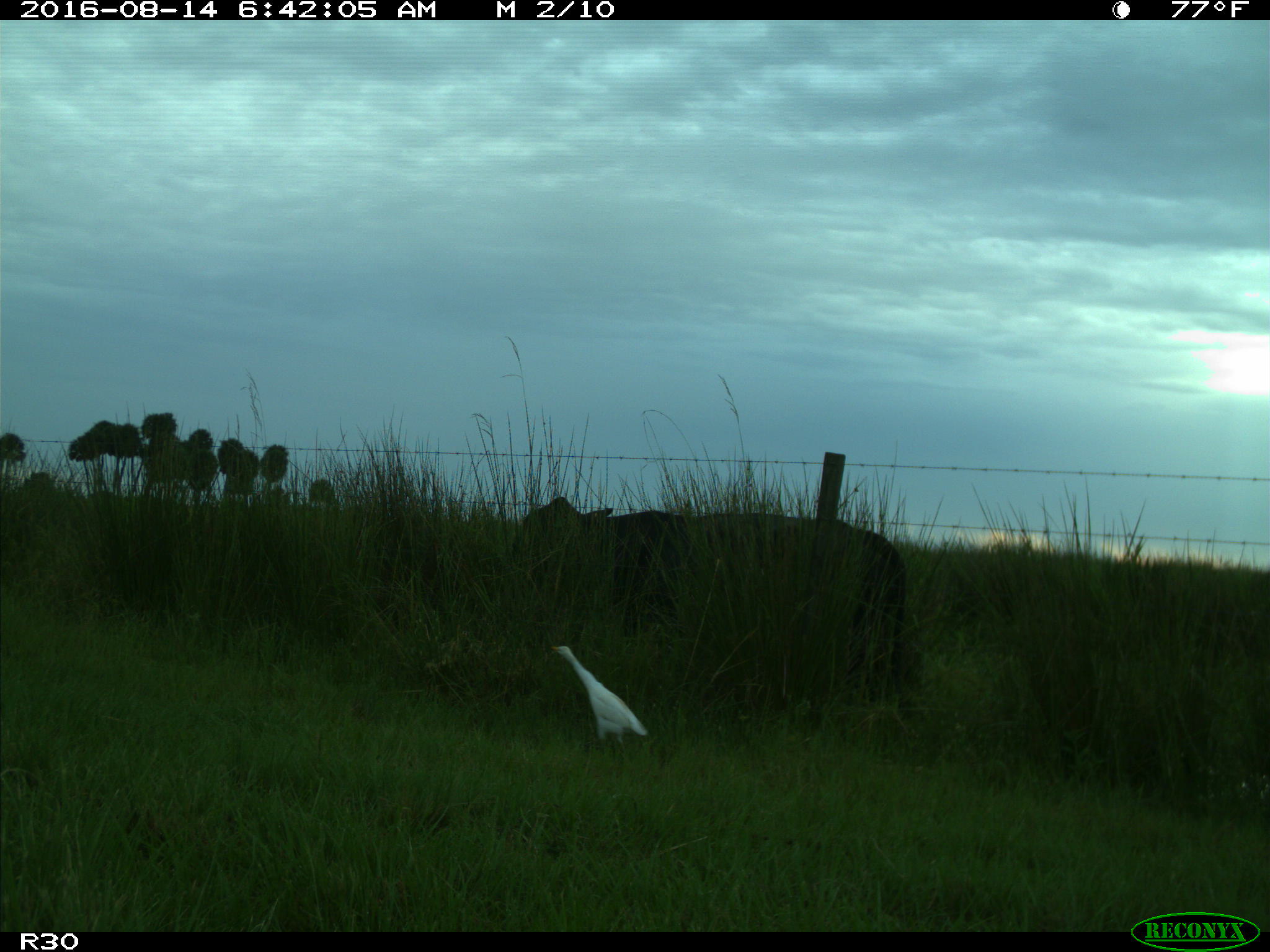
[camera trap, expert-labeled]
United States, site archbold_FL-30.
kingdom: Animalia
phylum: Chordata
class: Mammalia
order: Artiodactyla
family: Bovidae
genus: Bos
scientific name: Bos taurus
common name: domestic cow